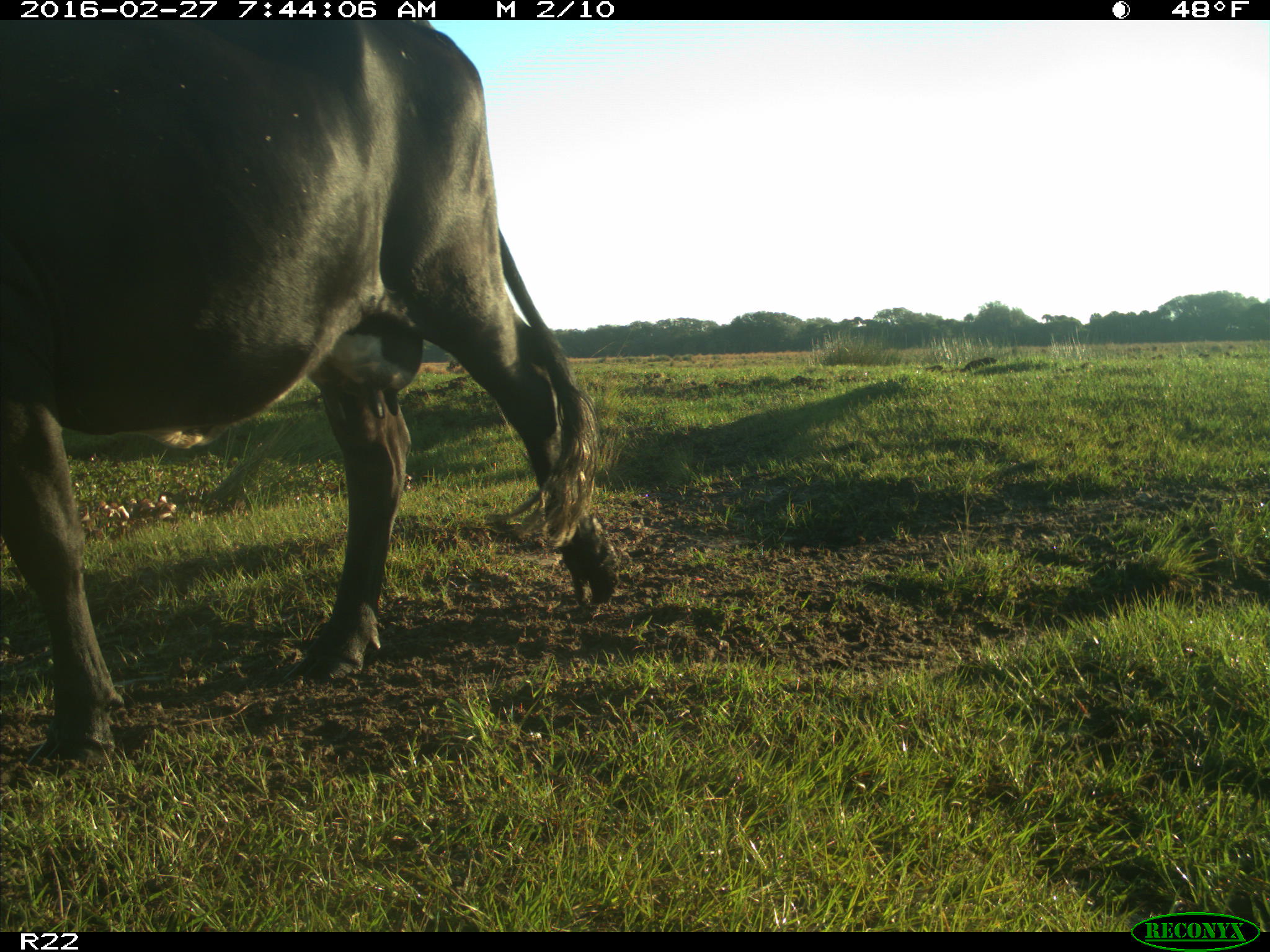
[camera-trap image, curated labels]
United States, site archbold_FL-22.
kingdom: Animalia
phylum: Chordata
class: Mammalia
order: Artiodactyla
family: Bovidae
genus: Bos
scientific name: Bos taurus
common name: domestic cow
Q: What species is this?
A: Bos taurus (domestic cow).